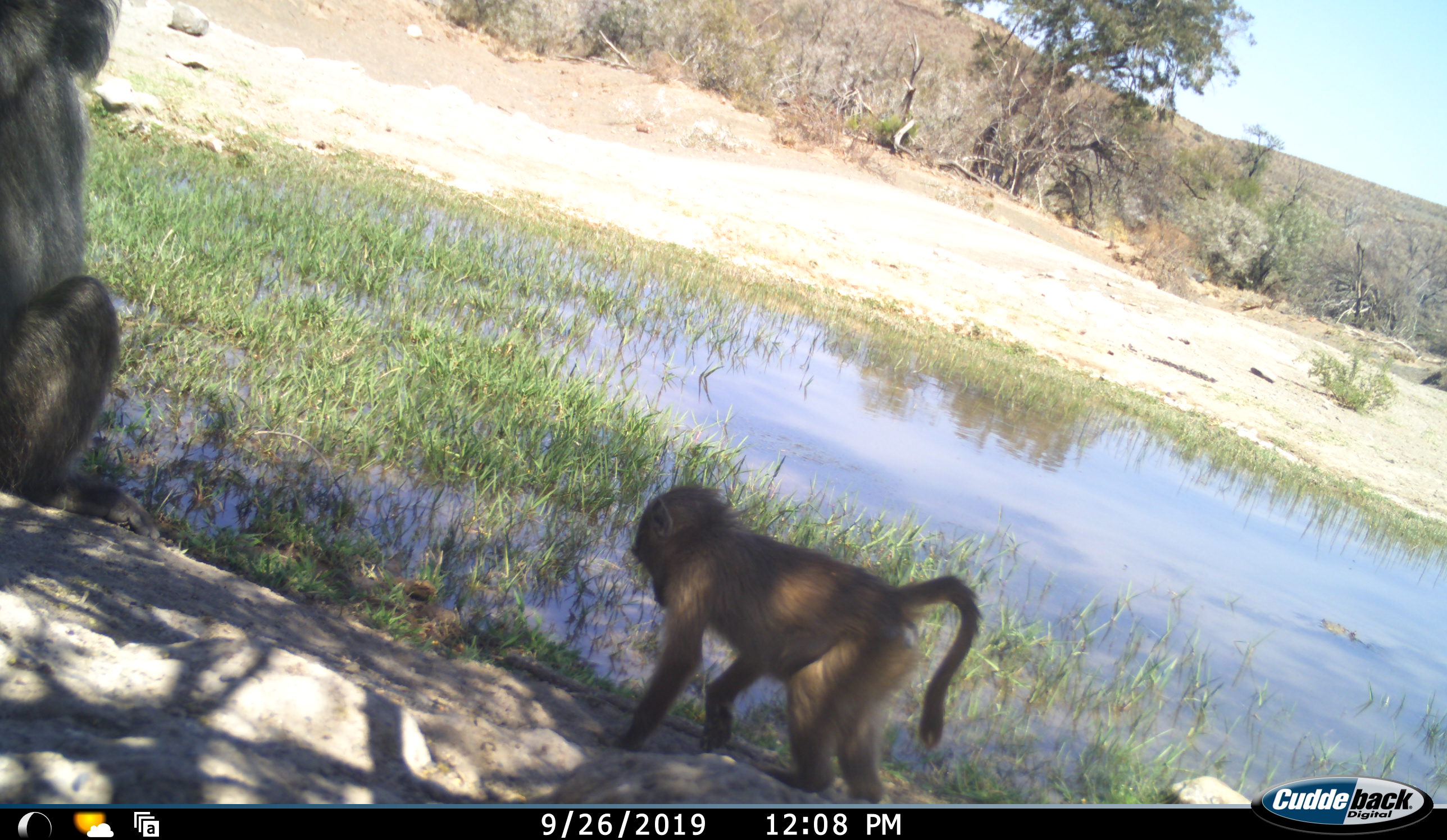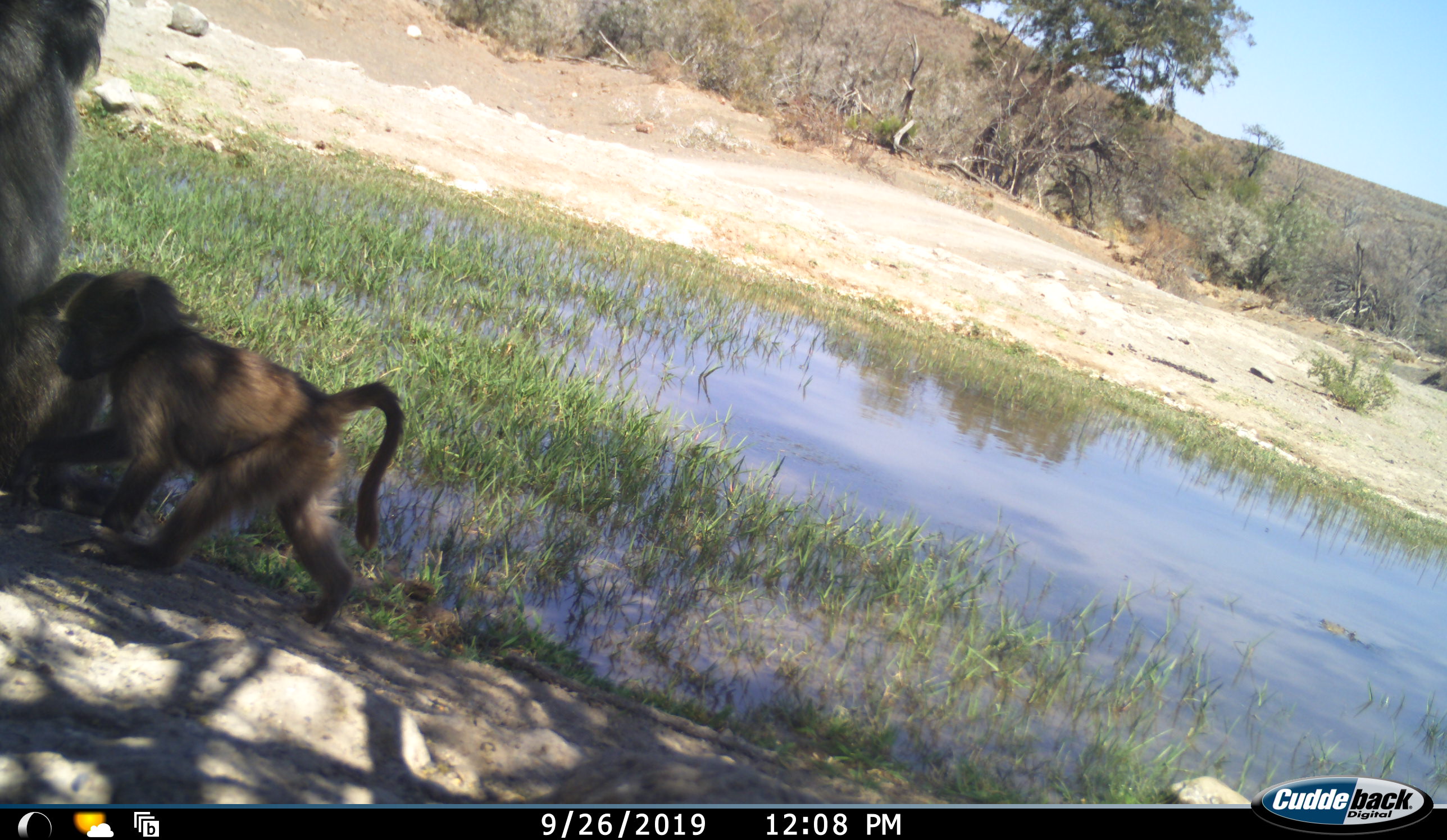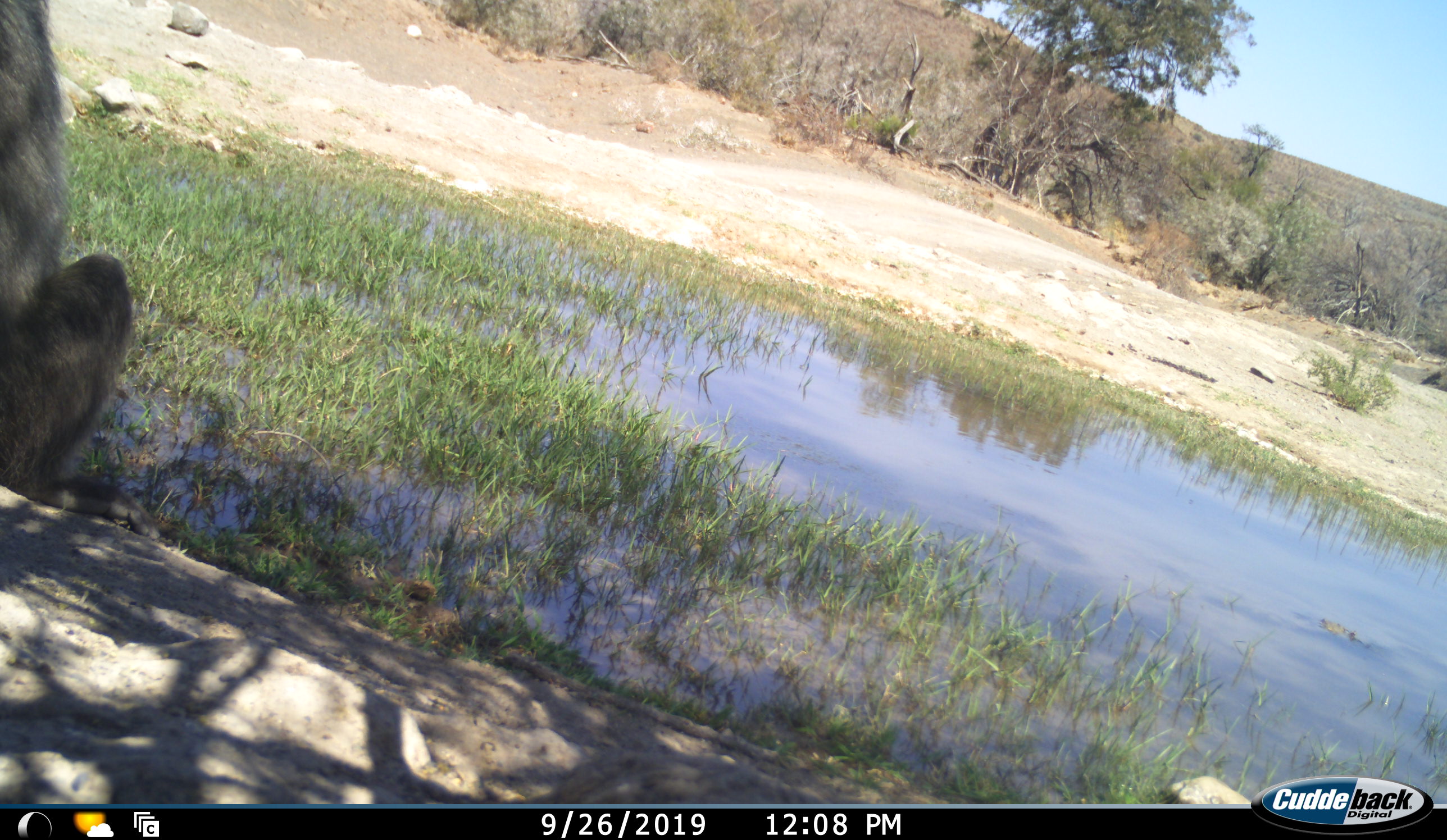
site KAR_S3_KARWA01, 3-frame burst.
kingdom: Animalia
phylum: Chordata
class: Mammalia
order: Primates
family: Cercopithecidae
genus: Papio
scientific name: Papio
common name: baboon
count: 2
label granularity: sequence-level